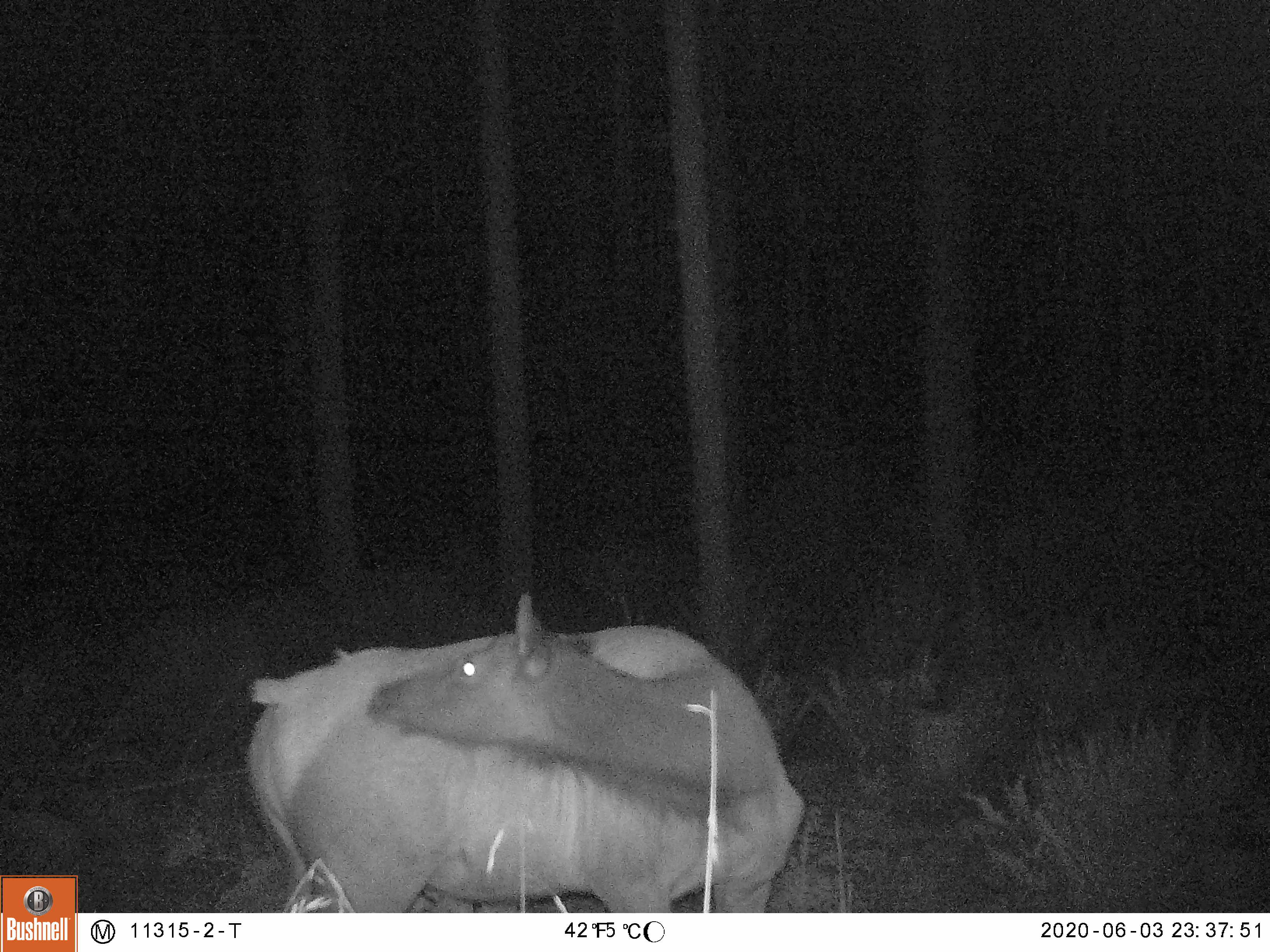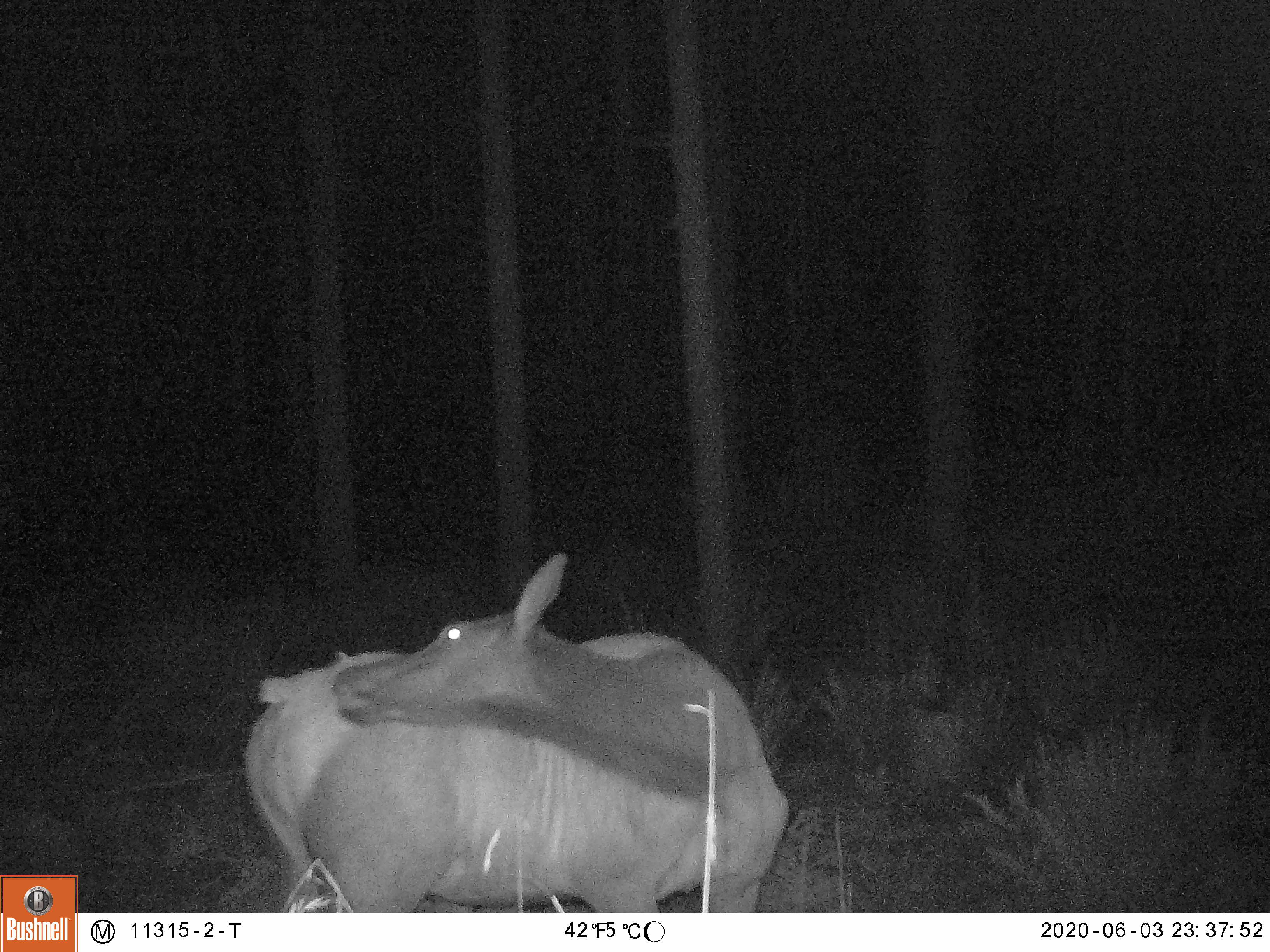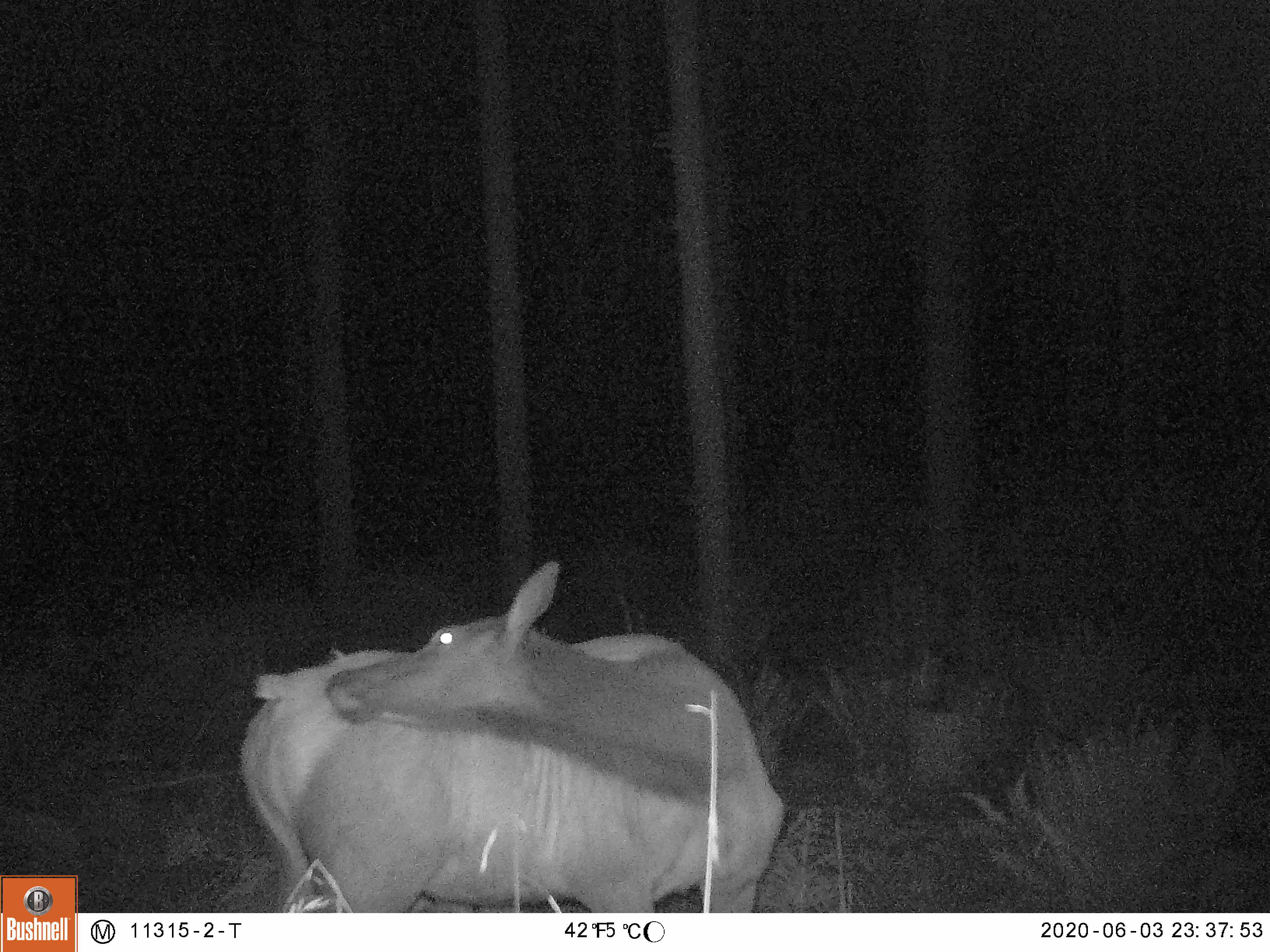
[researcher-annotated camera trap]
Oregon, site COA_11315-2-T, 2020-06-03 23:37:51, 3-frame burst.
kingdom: Animalia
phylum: Chordata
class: Mammalia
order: Artiodactyla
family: Cervidae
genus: Cervus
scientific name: Cervus canadensis roosevelti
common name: roosevelt elk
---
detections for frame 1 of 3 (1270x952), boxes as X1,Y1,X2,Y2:
roosevelt elk: 236,585,812,904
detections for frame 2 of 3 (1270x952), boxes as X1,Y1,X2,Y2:
roosevelt elk: 232,545,794,904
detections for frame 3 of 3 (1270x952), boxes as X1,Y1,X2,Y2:
roosevelt elk: 232,552,796,904